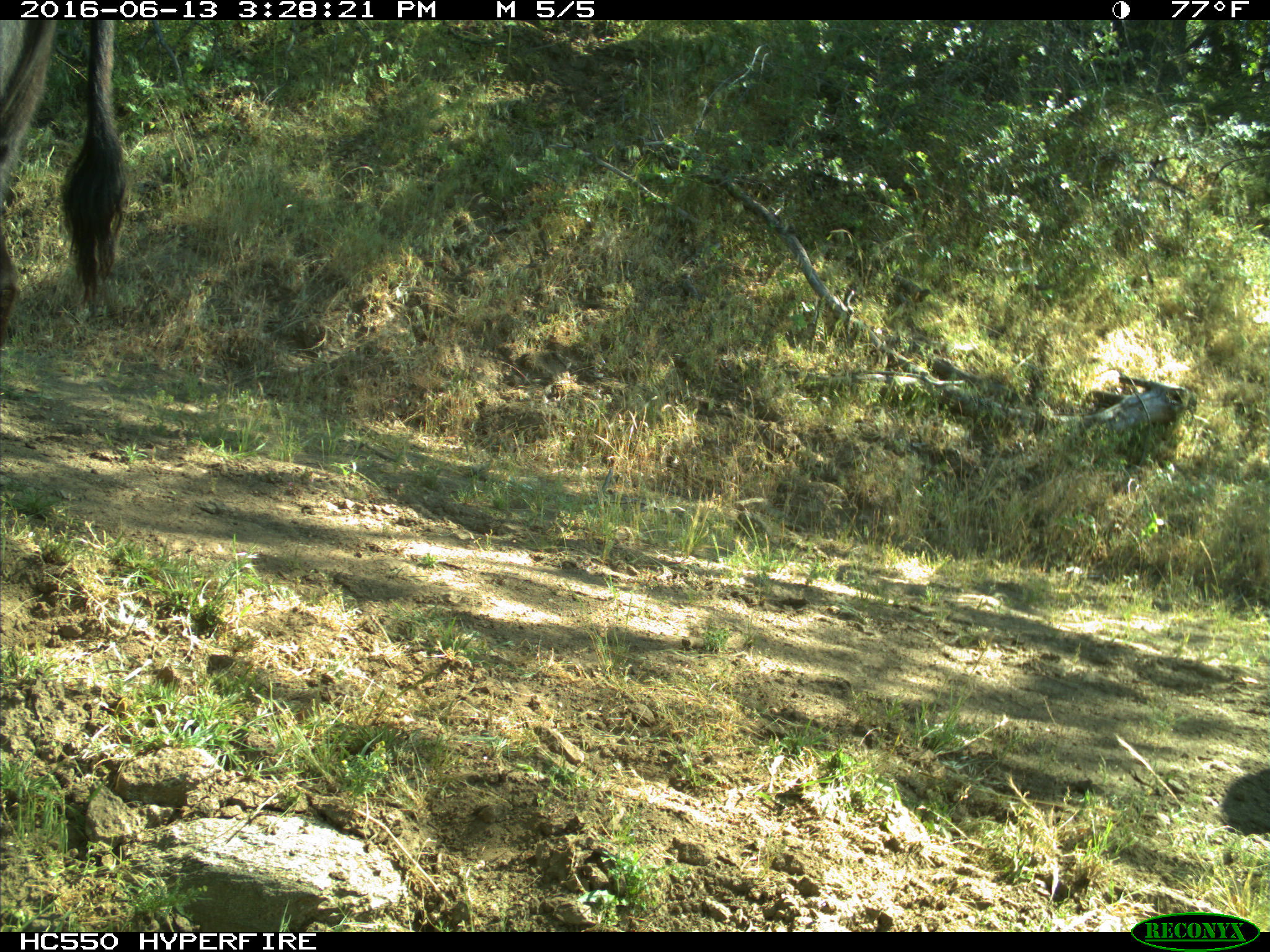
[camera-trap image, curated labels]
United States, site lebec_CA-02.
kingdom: Animalia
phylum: Chordata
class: Mammalia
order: Artiodactyla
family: Bovidae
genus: Bos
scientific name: Bos taurus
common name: domestic cow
Bos taurus (domestic cow).